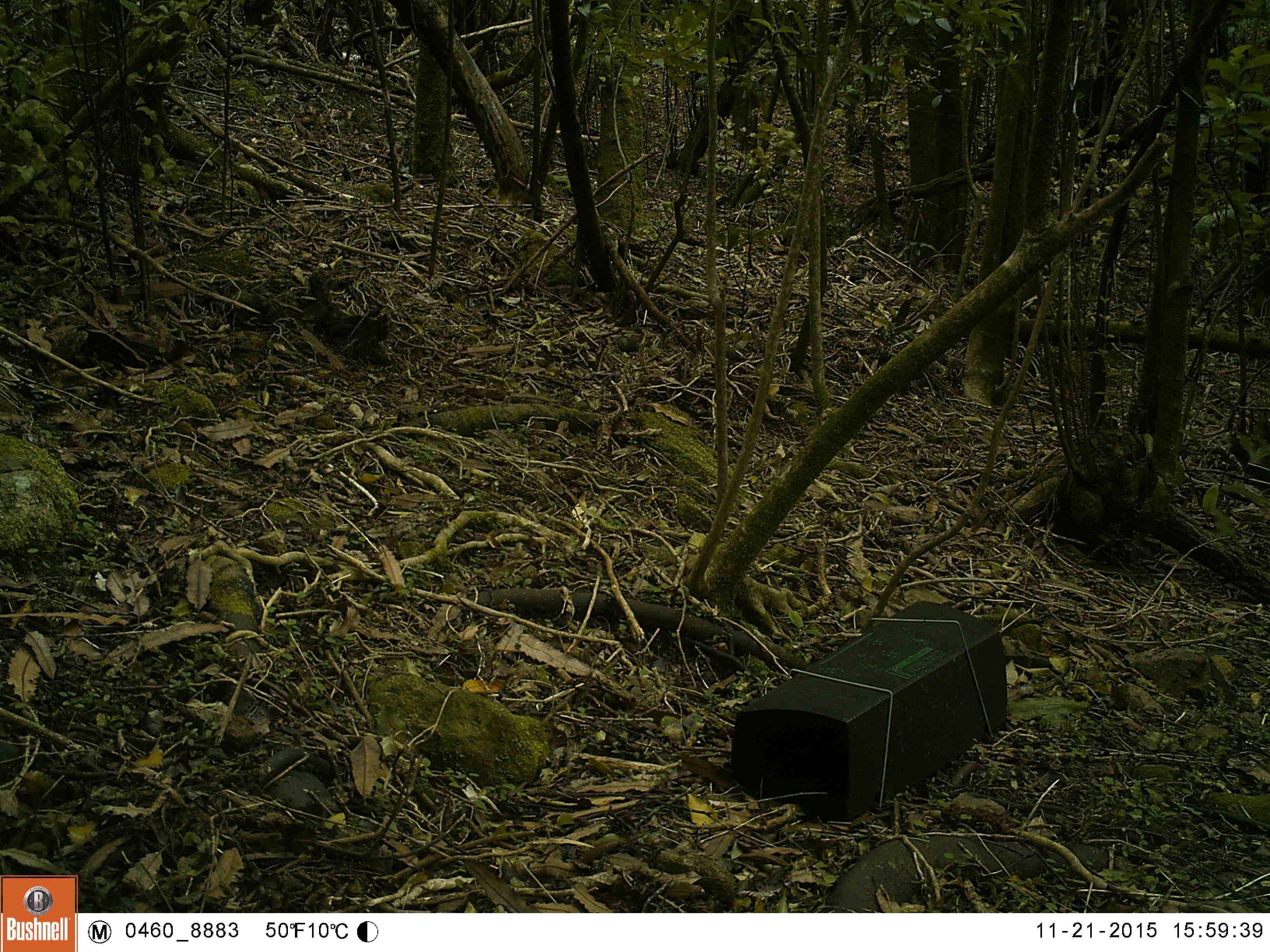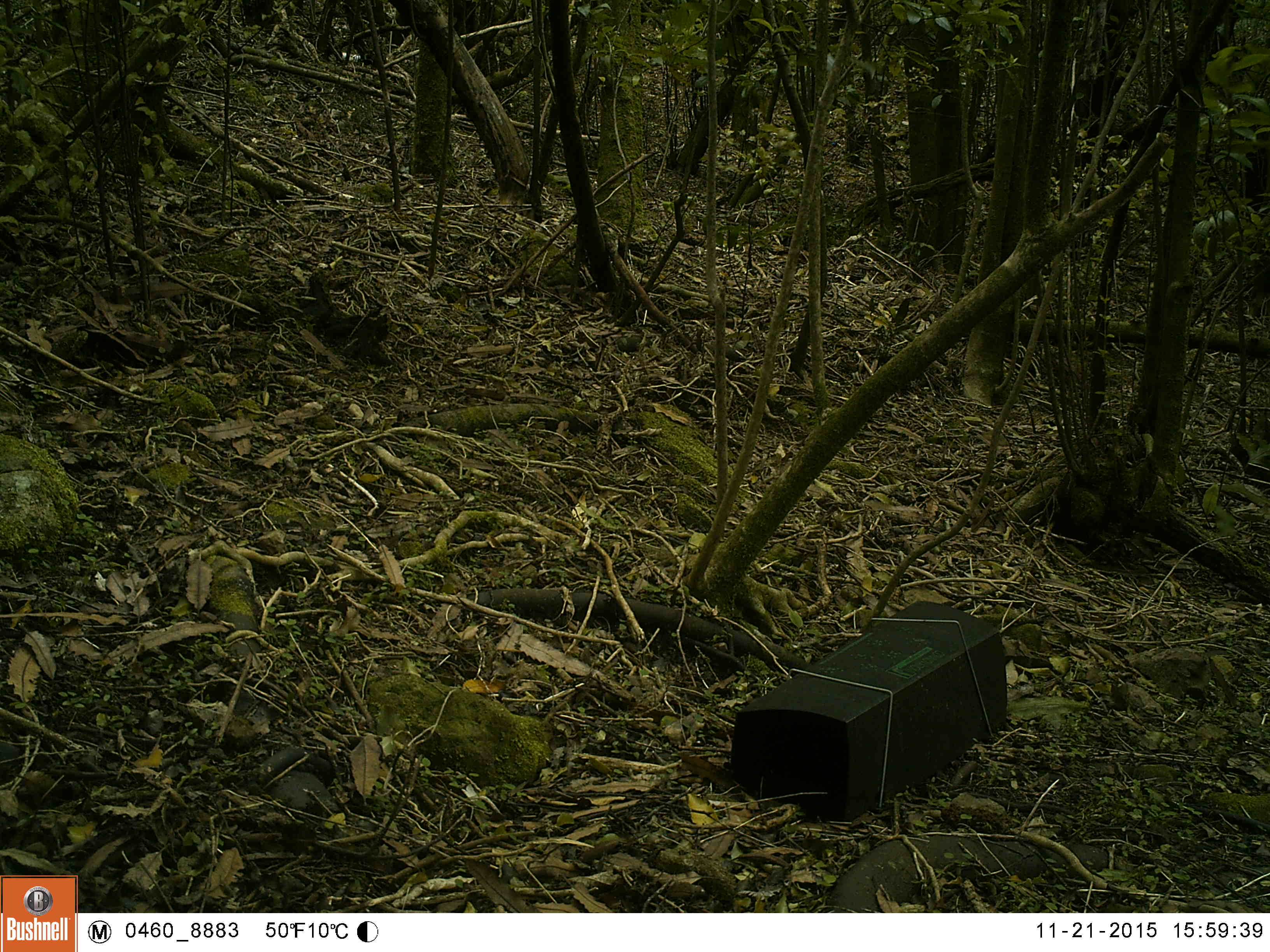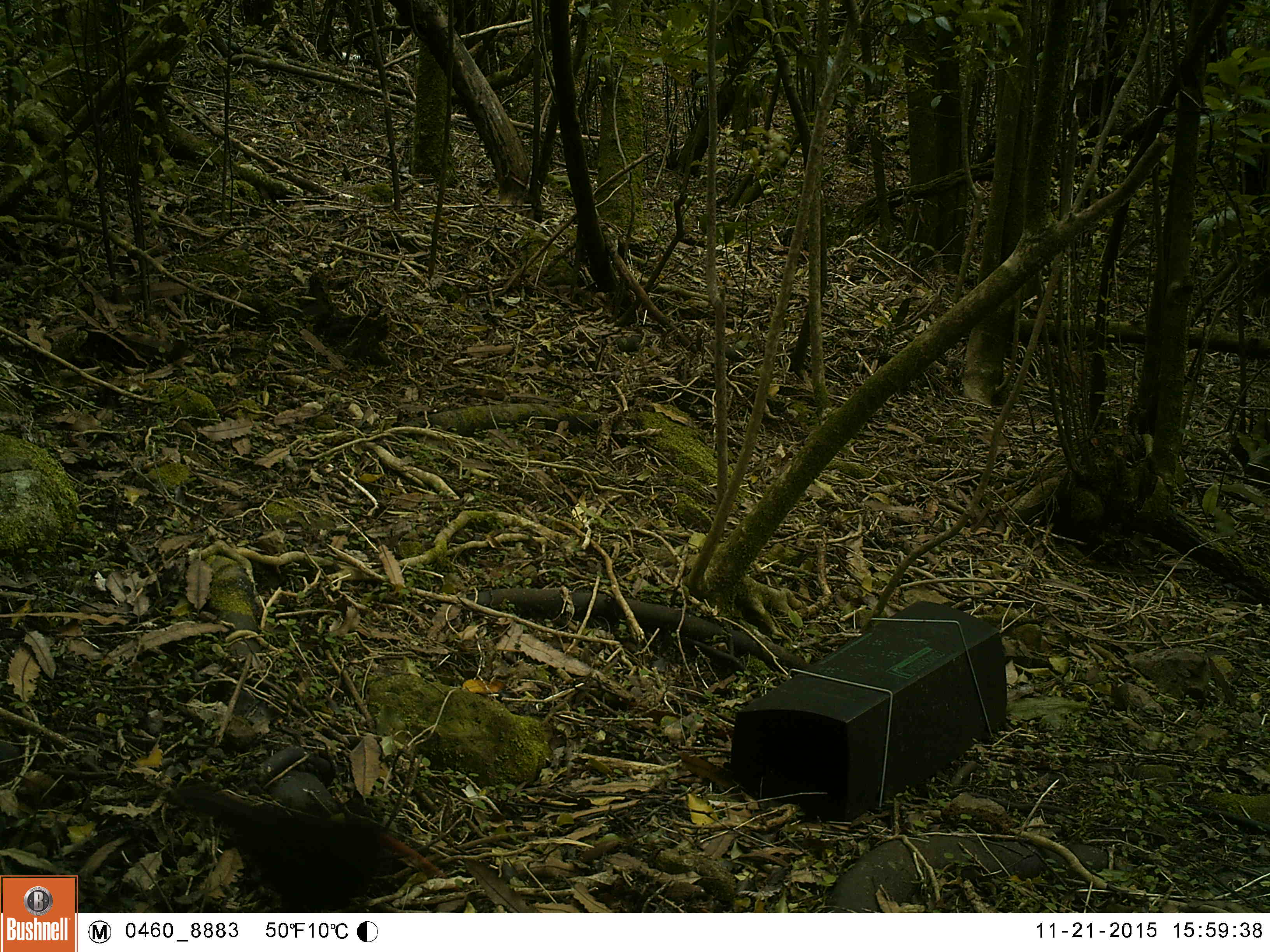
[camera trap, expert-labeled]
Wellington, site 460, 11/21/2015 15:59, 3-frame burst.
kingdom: Animalia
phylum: Chordata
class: Aves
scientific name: Aves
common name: bird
Bird (Aves).